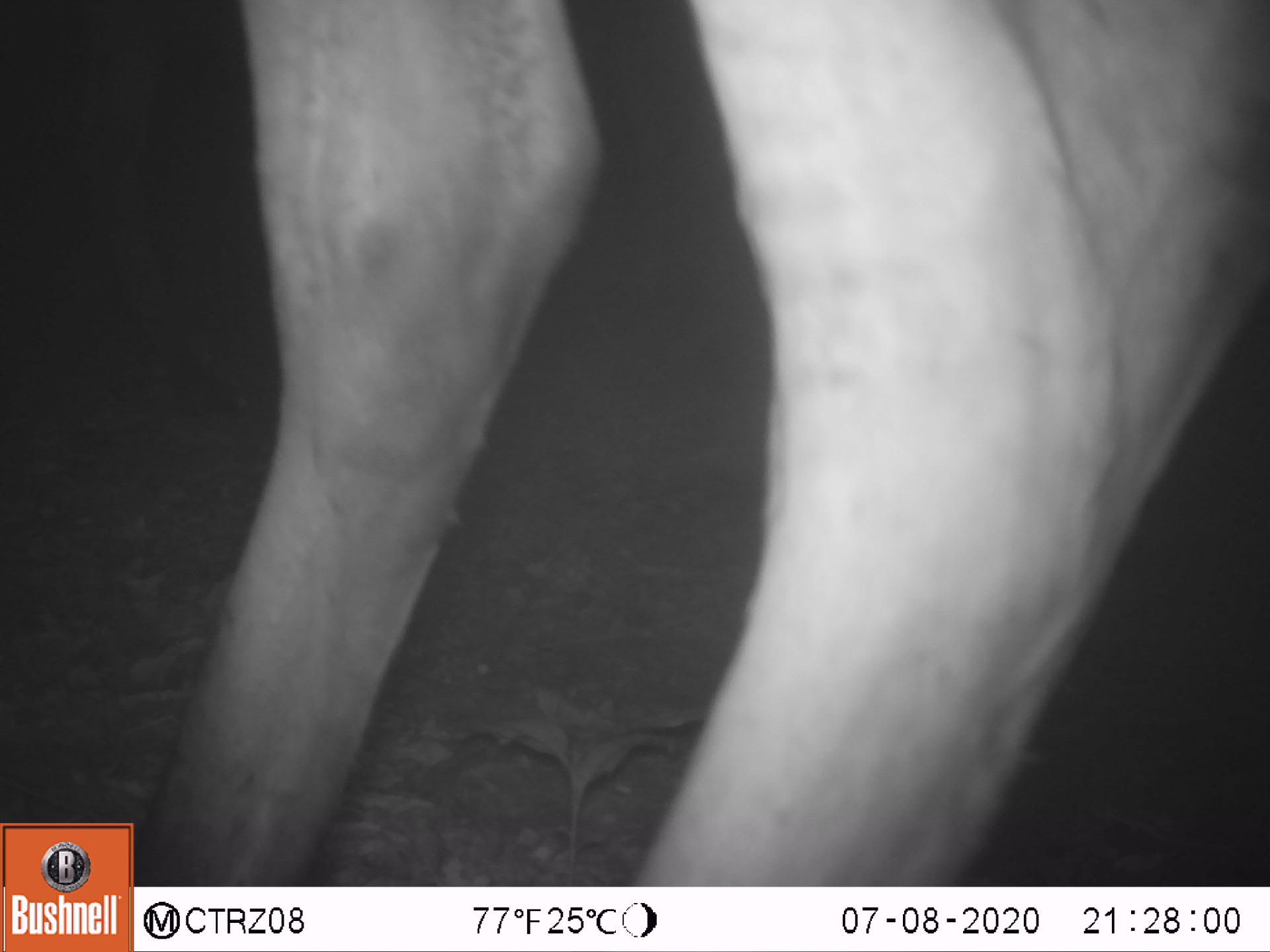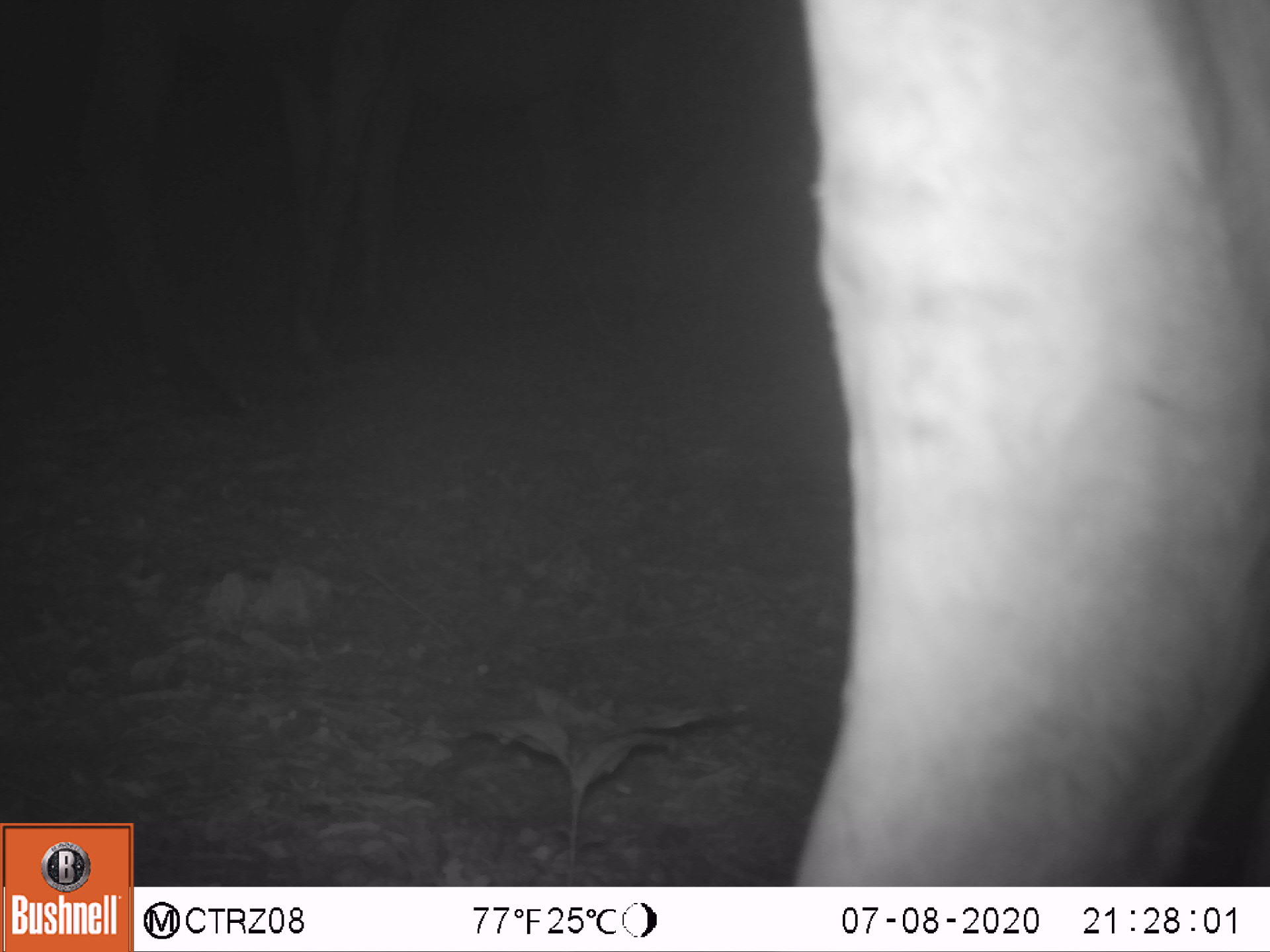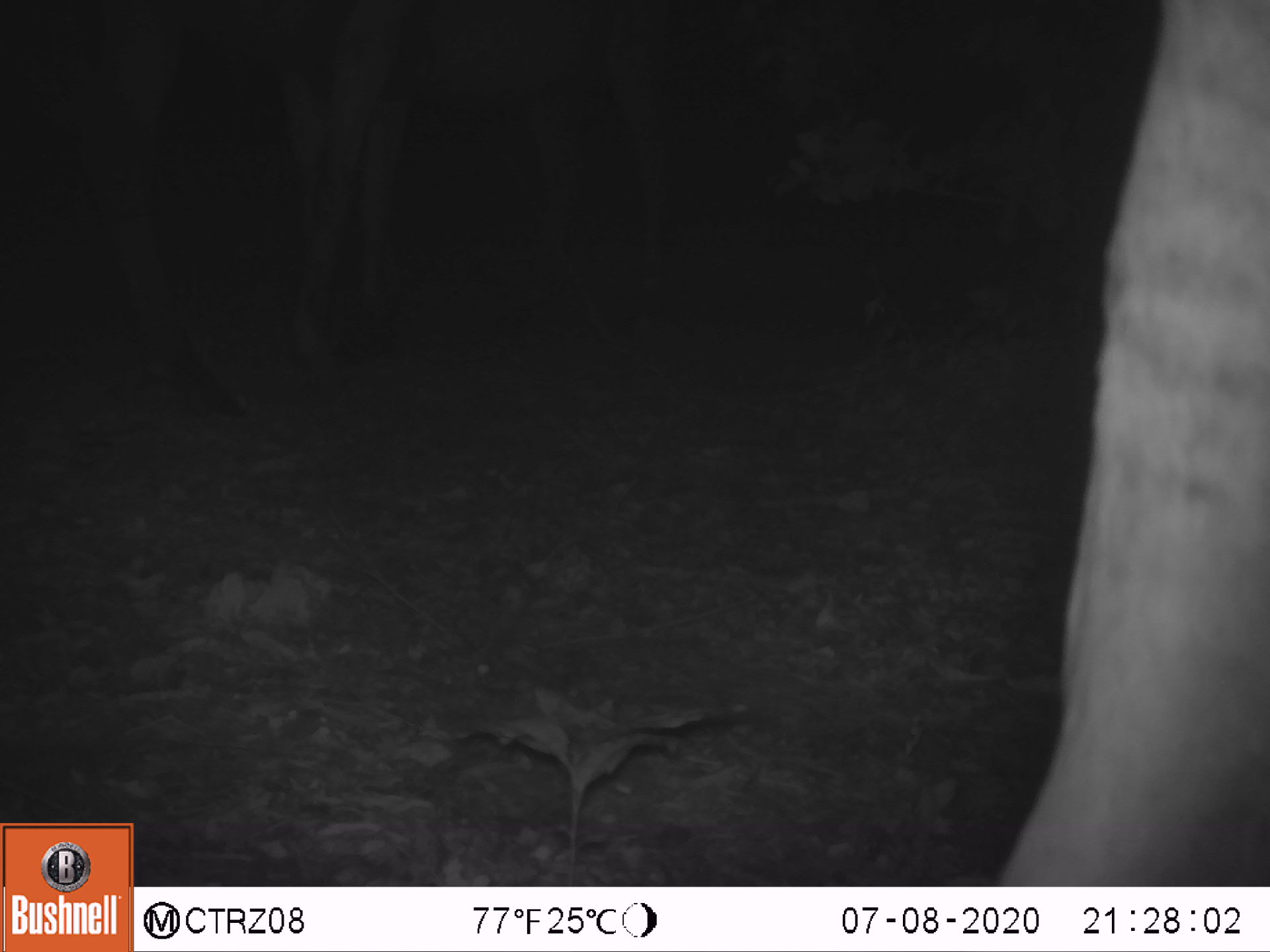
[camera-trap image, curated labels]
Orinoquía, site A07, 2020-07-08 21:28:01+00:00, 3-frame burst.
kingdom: Animalia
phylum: Chordata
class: Mammalia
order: Perissodactyla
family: Equidae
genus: Equus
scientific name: Equus caballus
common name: domestic horse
Domestic horse (Equus caballus).